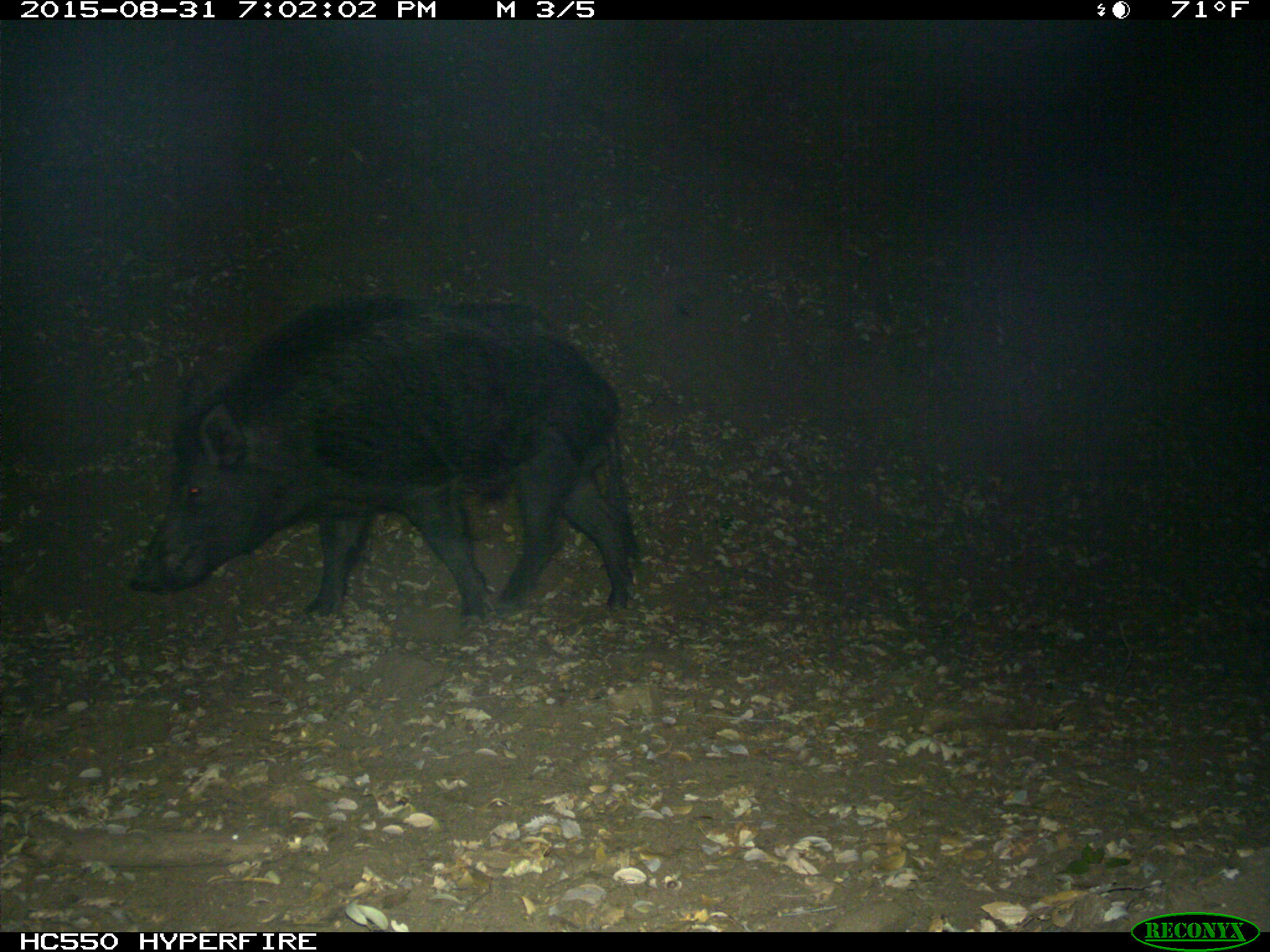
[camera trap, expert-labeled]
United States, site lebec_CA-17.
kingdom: Animalia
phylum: Chordata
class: Mammalia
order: Artiodactyla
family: Suidae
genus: Sus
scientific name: Sus scrofa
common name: wild boar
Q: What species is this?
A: Sus scrofa (wild boar).